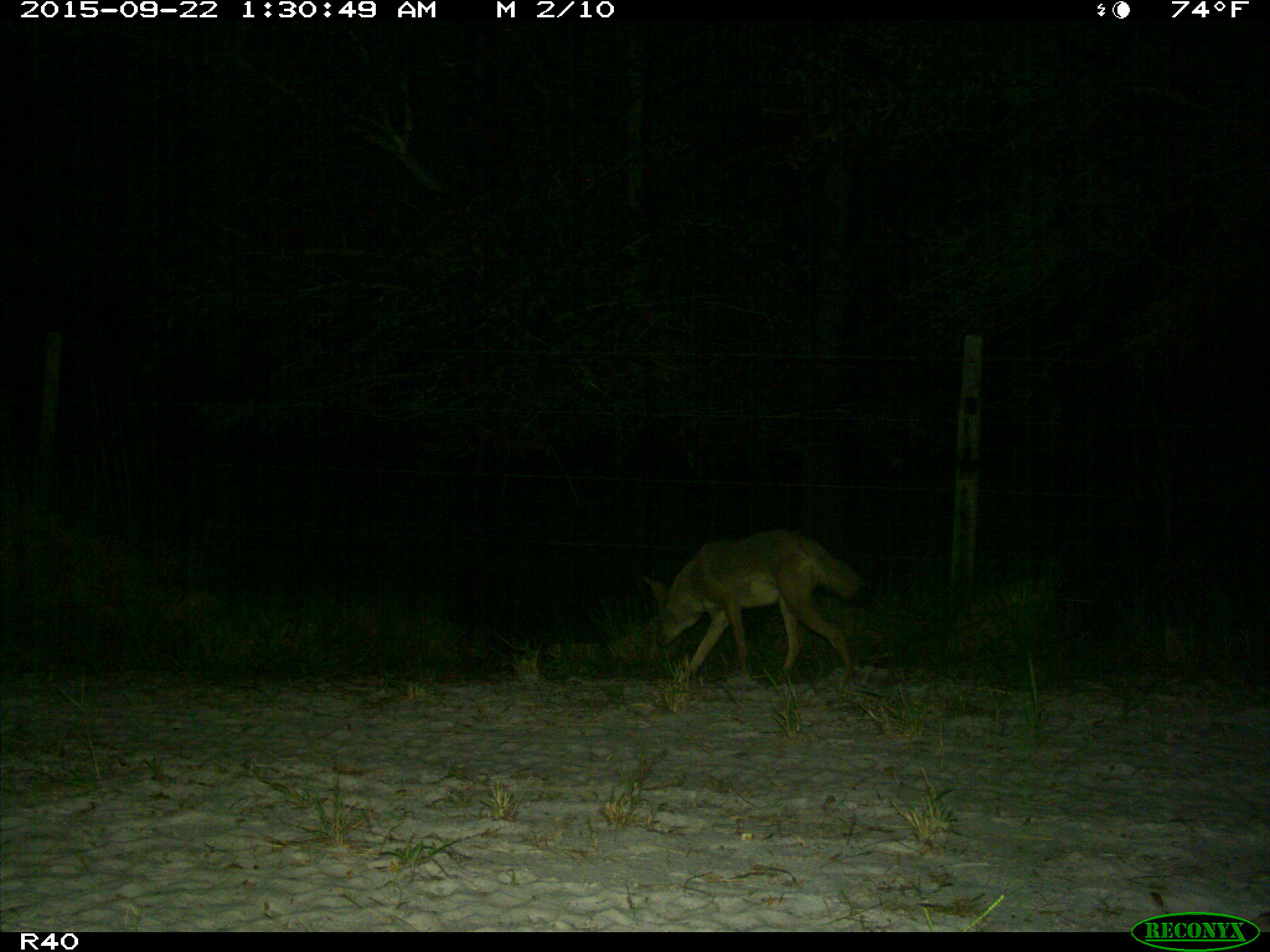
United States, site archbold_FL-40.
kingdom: Animalia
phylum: Chordata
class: Mammalia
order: Carnivora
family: Canidae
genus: Canis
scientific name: Canis latrans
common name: coyote